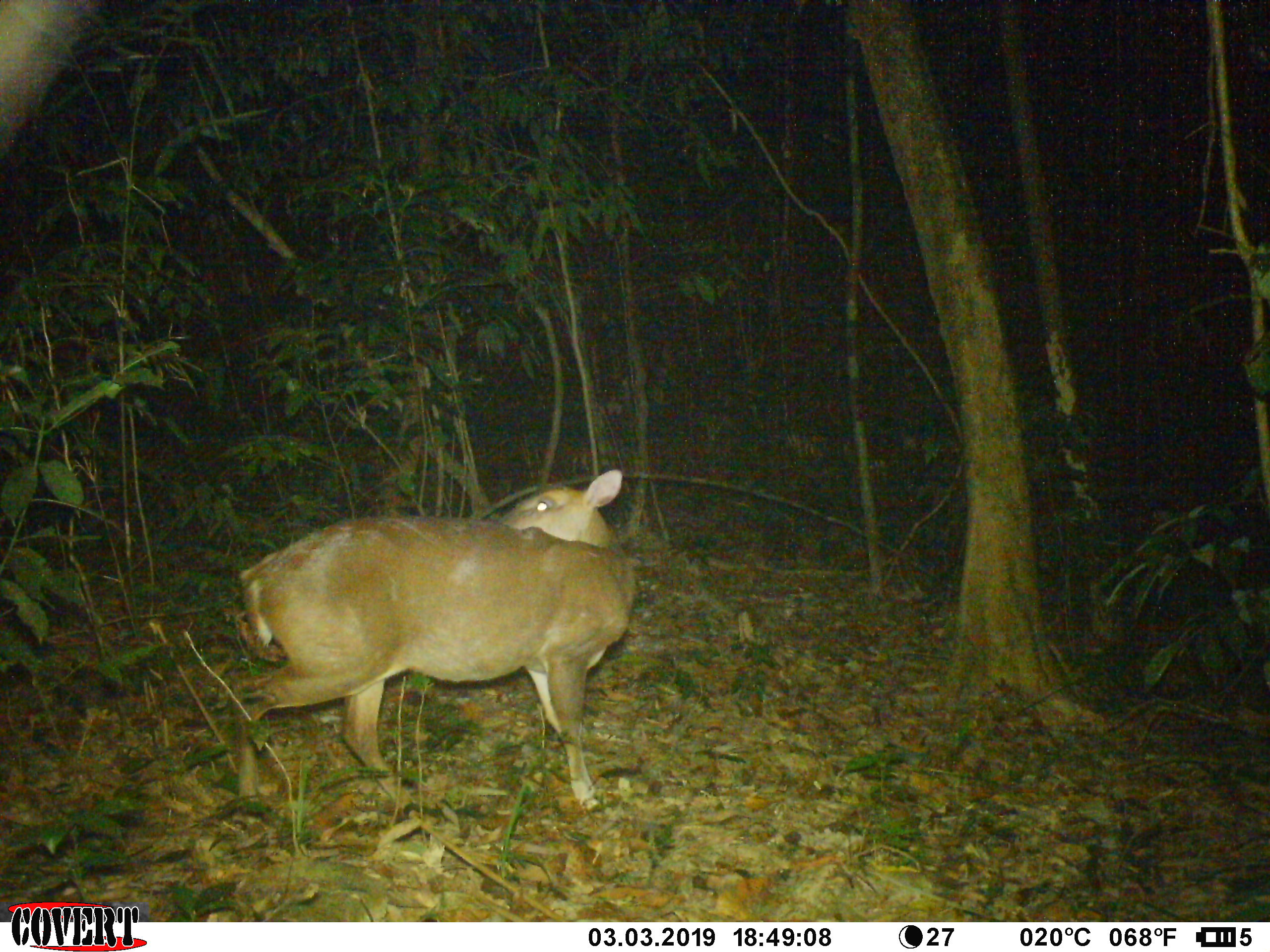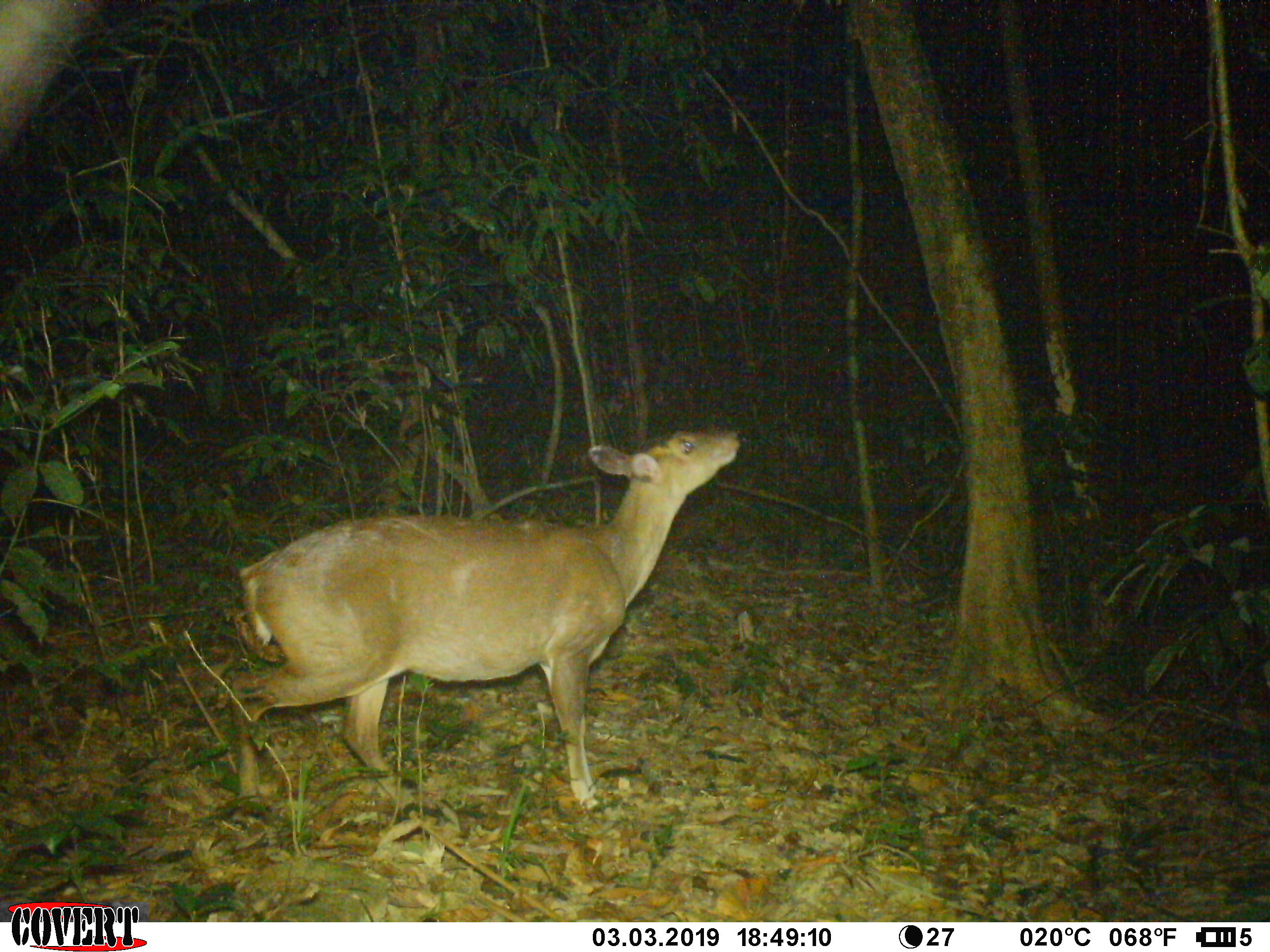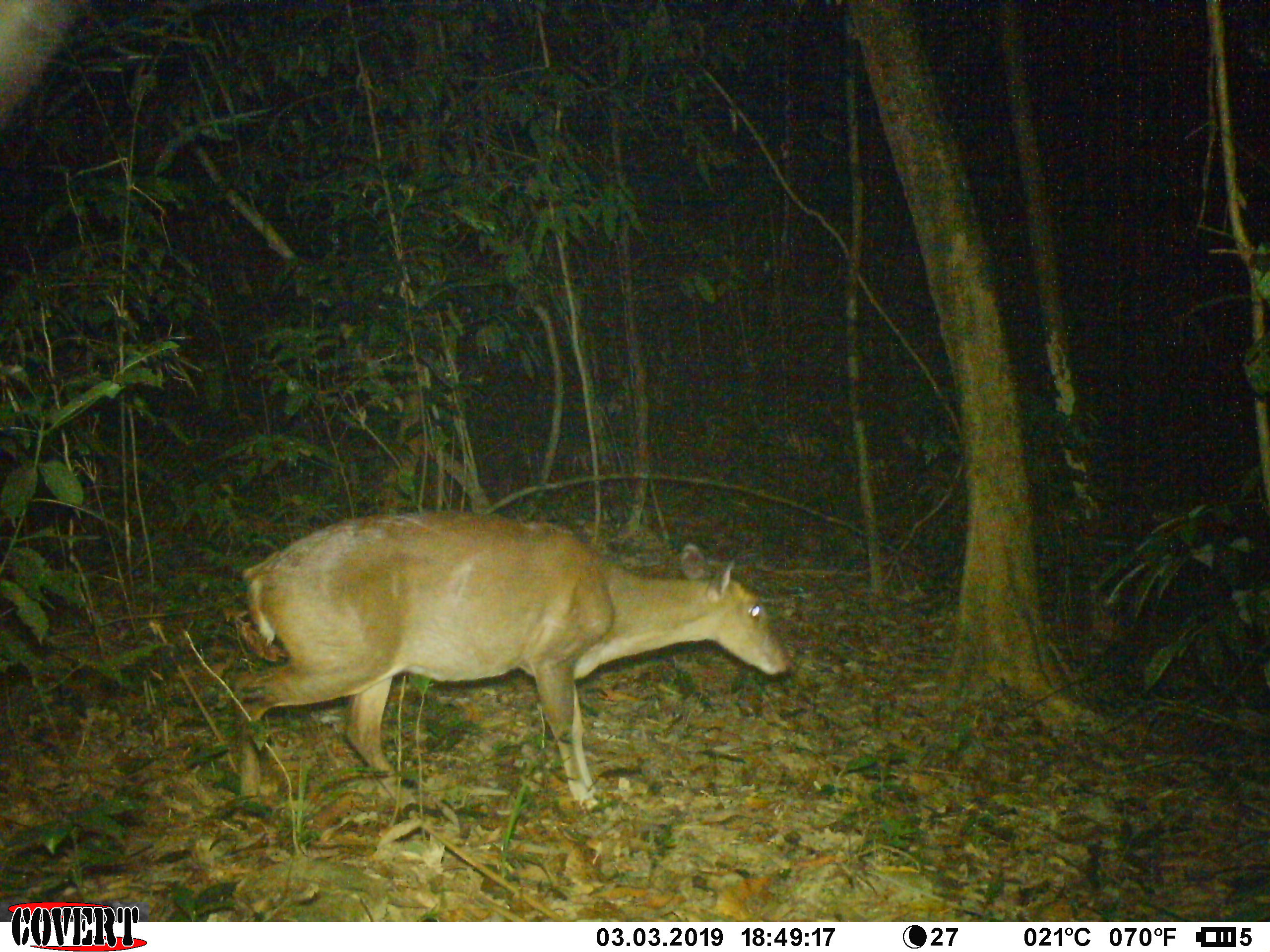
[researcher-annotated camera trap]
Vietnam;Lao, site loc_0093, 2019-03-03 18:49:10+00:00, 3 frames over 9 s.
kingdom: Animalia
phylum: Chordata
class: Mammalia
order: Artiodactyla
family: Cervidae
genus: Muntiacus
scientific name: Muntiacus vuquangensis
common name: large-antlered muntjac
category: large antlered muntjac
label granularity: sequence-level